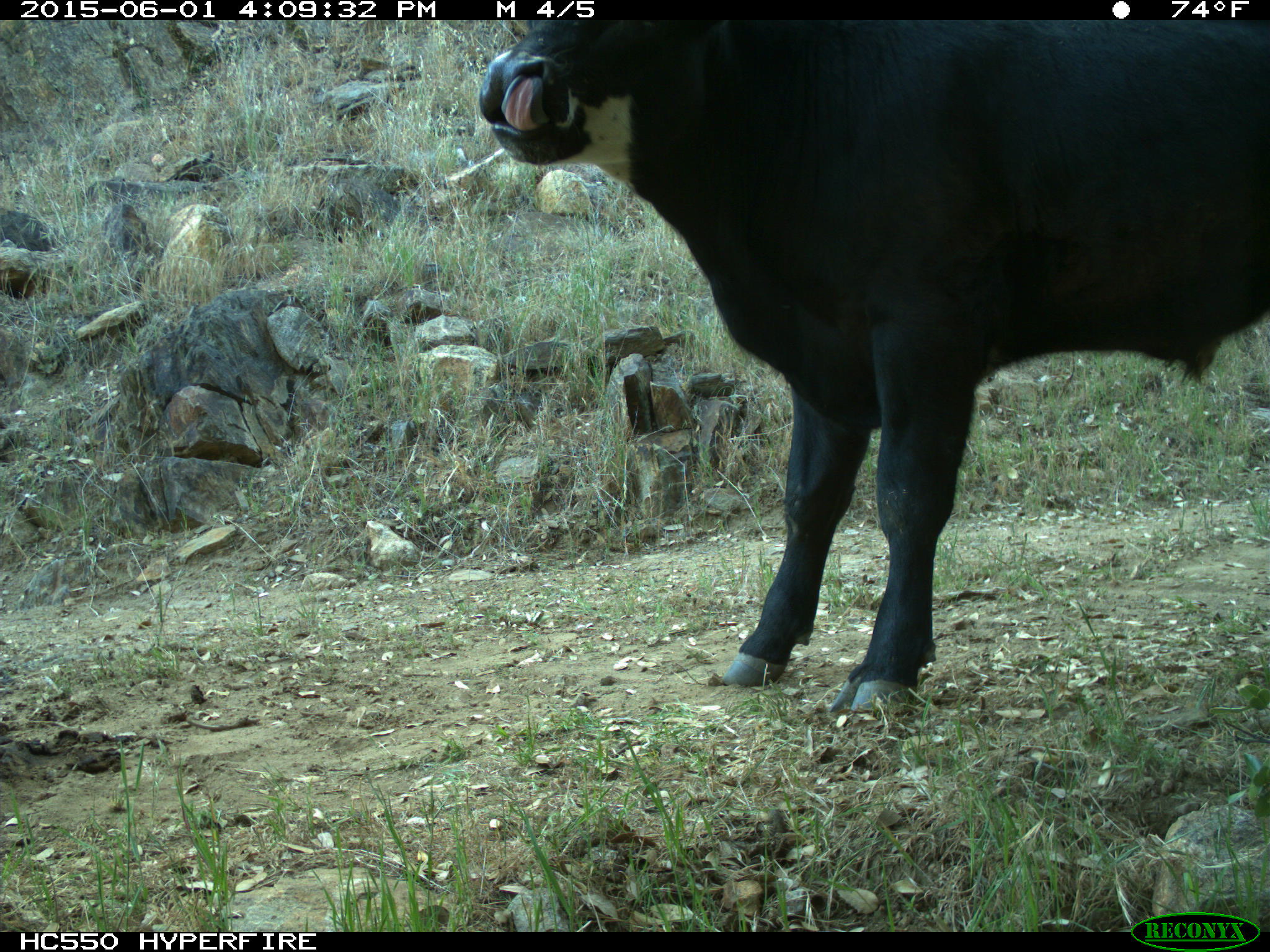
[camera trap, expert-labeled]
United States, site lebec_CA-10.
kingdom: Animalia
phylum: Chordata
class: Mammalia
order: Artiodactyla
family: Bovidae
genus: Bos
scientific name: Bos taurus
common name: domestic cow